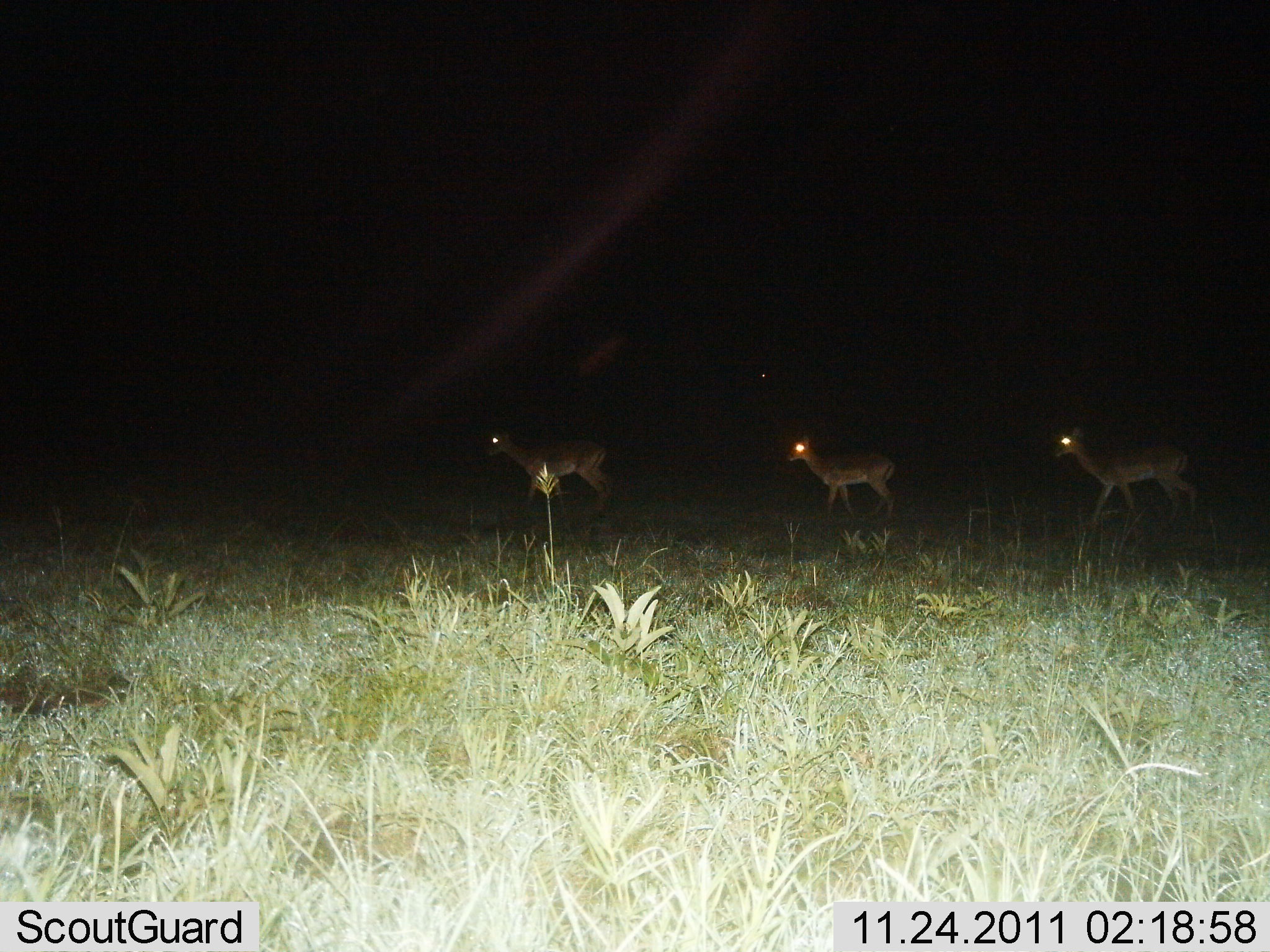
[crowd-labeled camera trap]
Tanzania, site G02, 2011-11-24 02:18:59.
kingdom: Animalia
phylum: Chordata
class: Mammalia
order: Artiodactyla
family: Bovidae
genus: Nanger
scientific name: Nanger granti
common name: grant's gazelle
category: gazellegrants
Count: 3.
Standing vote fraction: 0%.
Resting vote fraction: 0%.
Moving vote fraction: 100%.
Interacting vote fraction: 0%.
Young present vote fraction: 0%.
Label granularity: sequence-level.